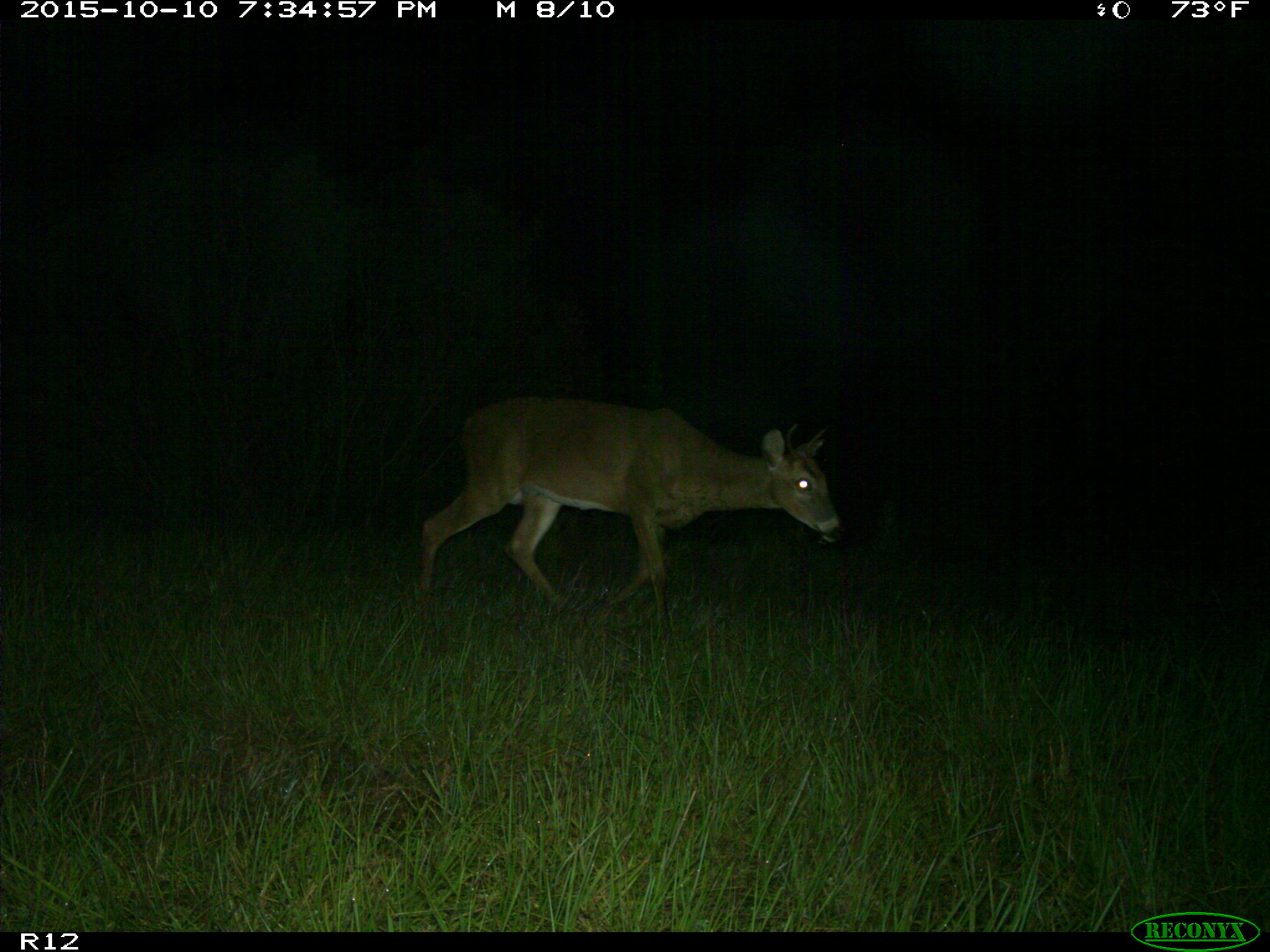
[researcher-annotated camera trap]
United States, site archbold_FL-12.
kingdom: Animalia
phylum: Chordata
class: Mammalia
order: Artiodactyla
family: Cervidae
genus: Odocoileus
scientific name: Odocoileus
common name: deer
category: unidentified deer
Unidentified deer (deer) (Odocoileus).